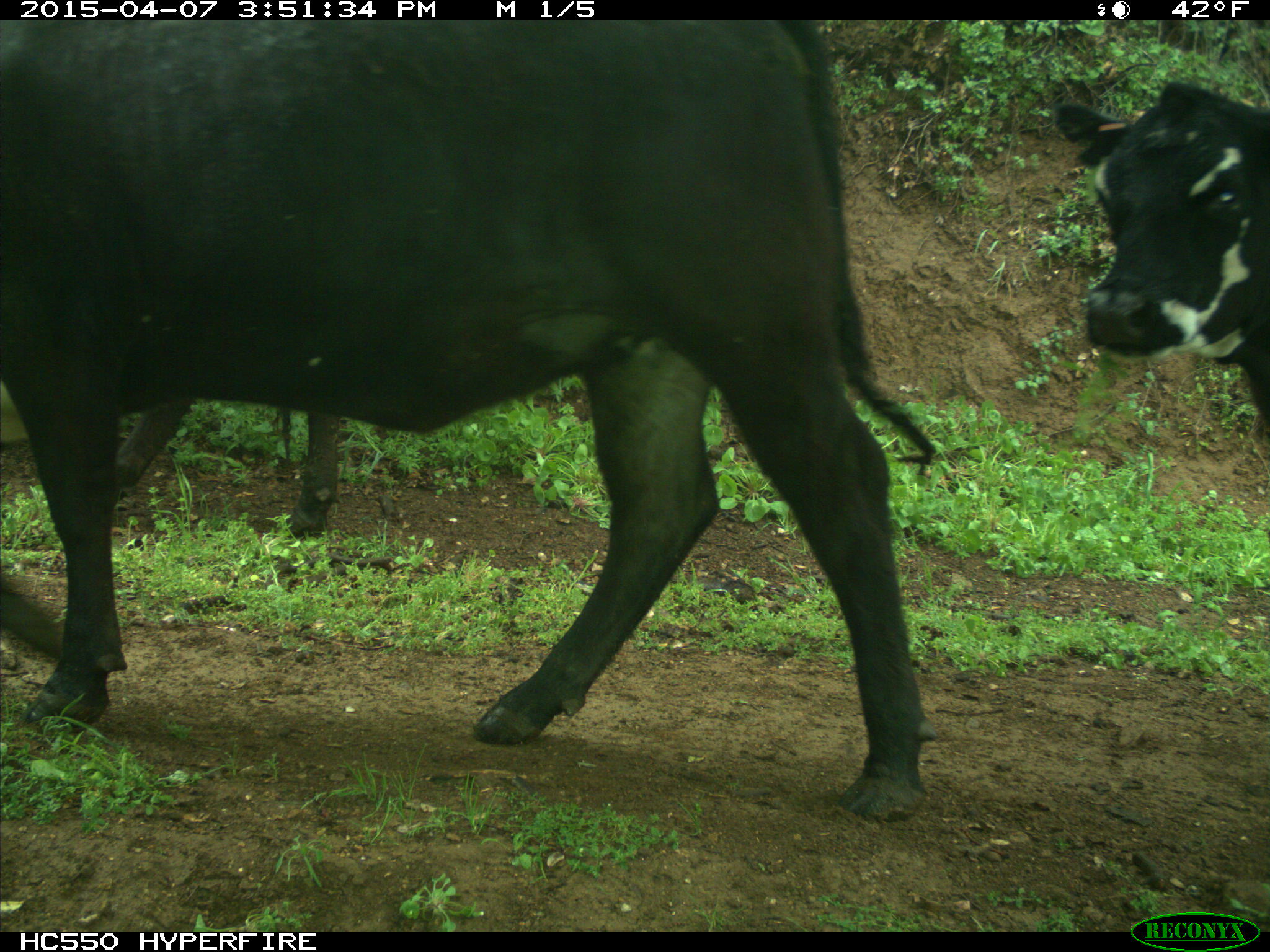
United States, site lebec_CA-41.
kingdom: Animalia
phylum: Chordata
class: Mammalia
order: Artiodactyla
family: Bovidae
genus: Bos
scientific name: Bos taurus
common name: domestic cow